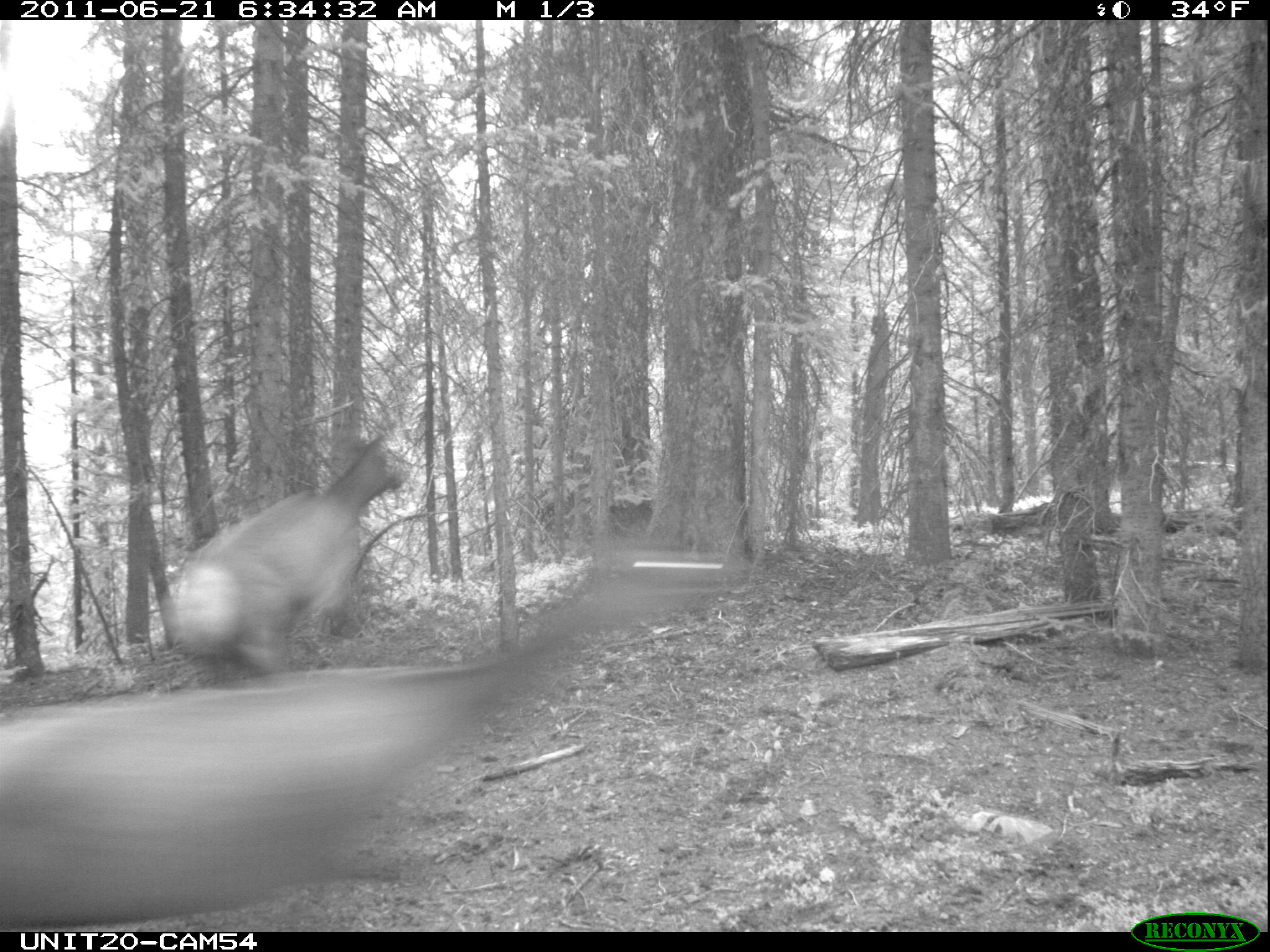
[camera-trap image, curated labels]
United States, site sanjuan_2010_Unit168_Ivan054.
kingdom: Animalia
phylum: Chordata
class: Mammalia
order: Artiodactyla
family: Cervidae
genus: Cervus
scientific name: Cervus elaphus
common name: red deer